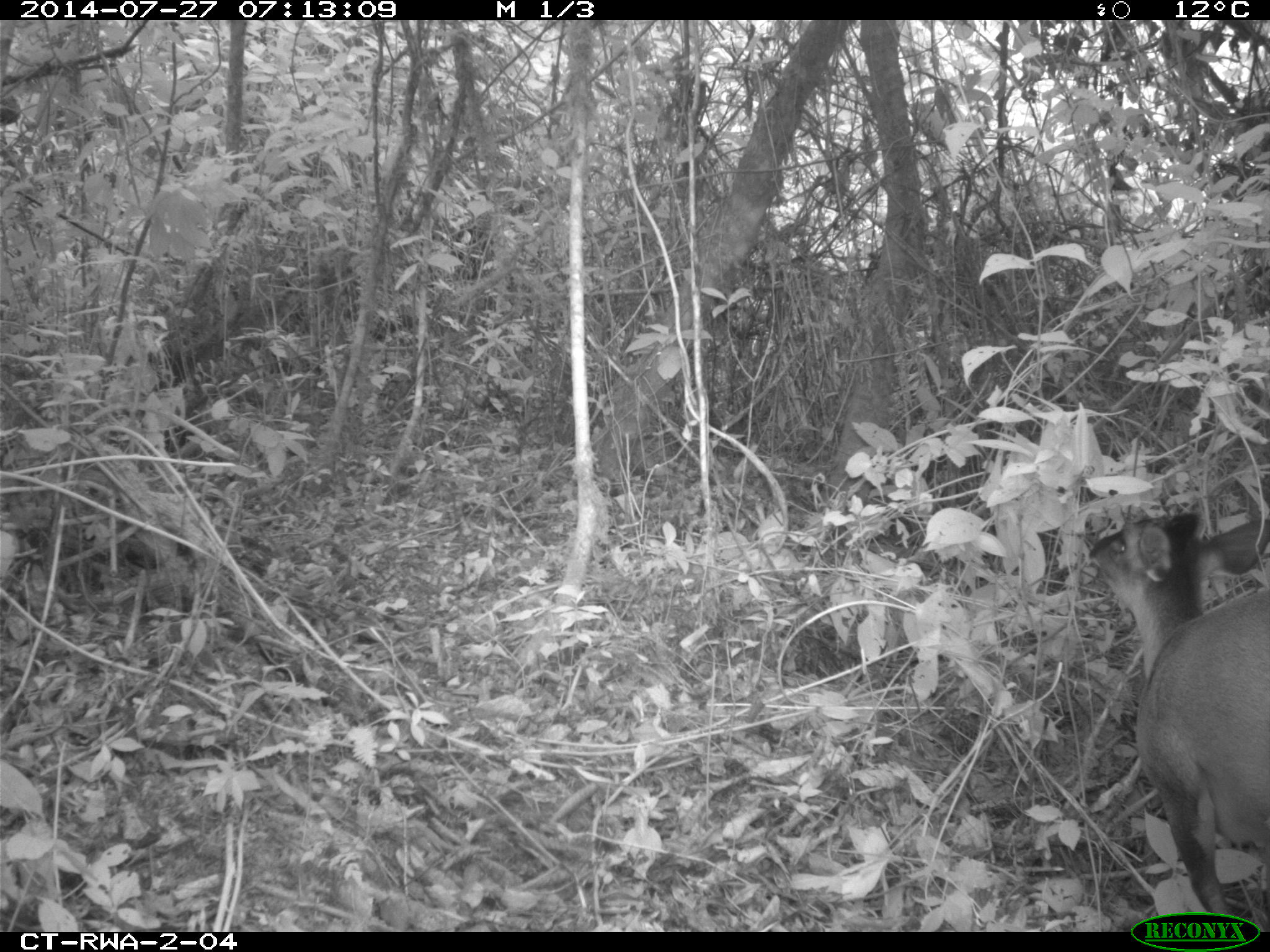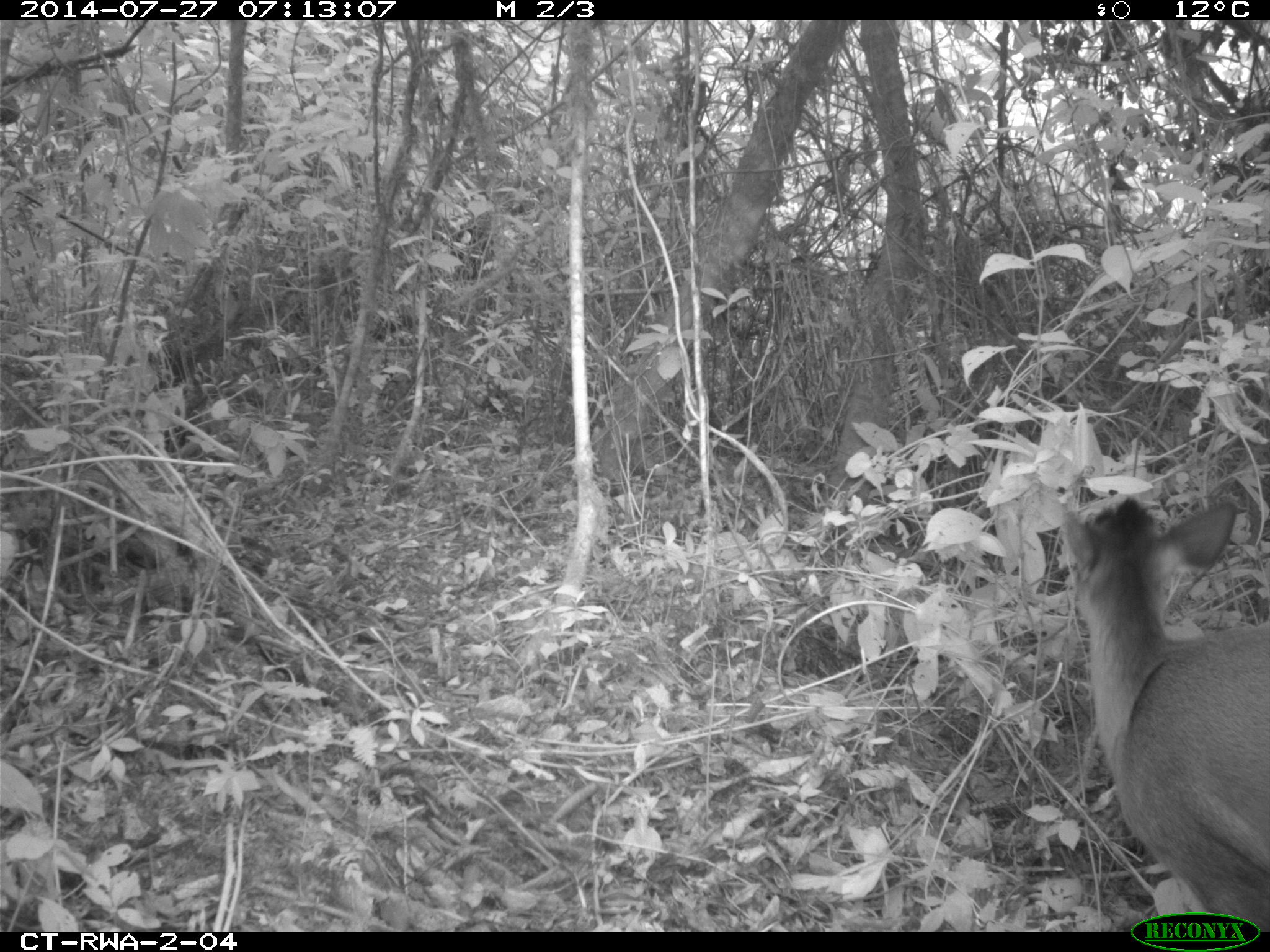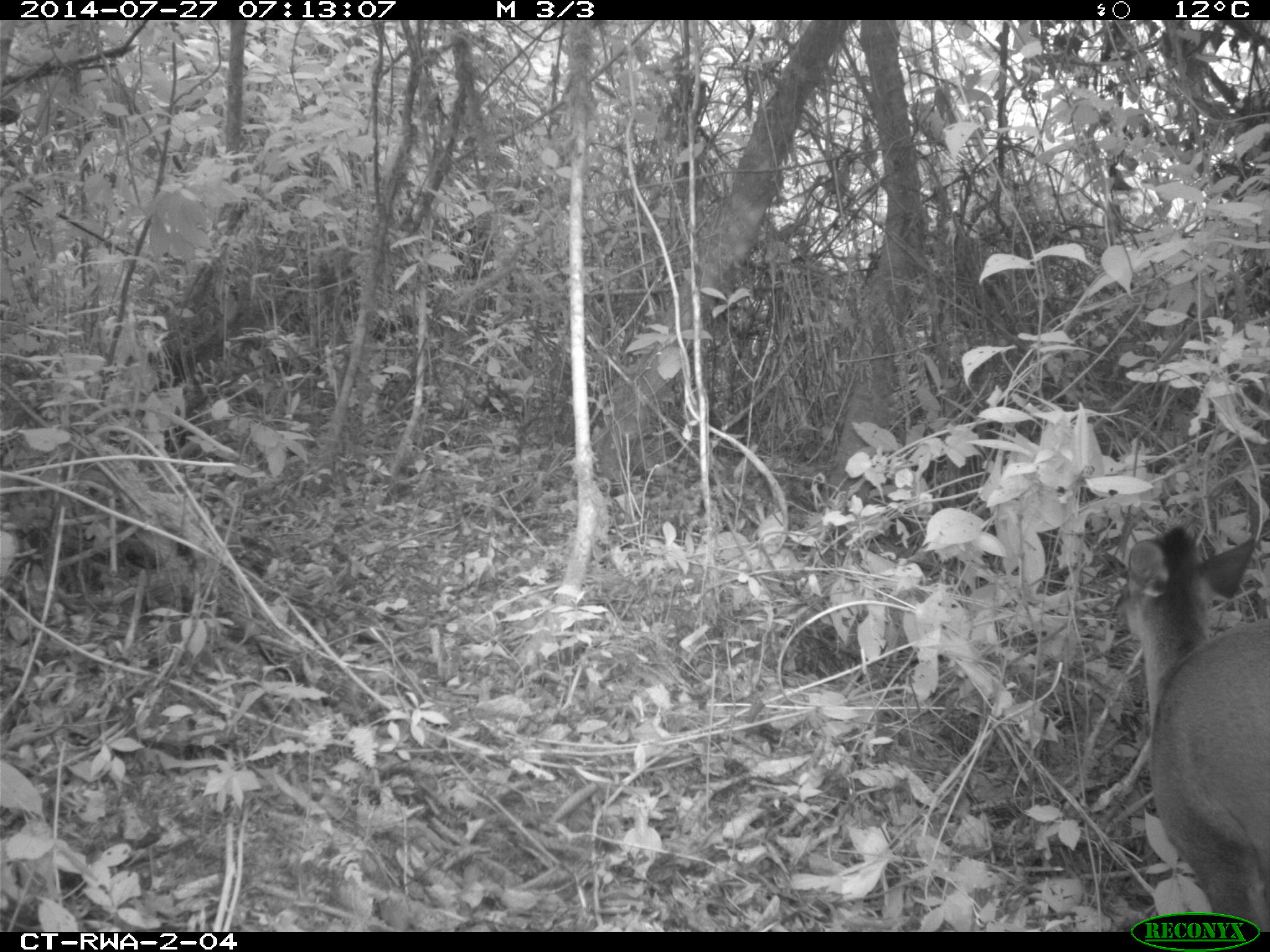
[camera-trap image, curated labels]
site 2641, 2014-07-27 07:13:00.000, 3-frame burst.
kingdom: Animalia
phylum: Chordata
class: Mammalia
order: Artiodactyla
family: Bovidae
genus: Cephalophus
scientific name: Cephalophus nigrifrons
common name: black-fronted duiker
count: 1